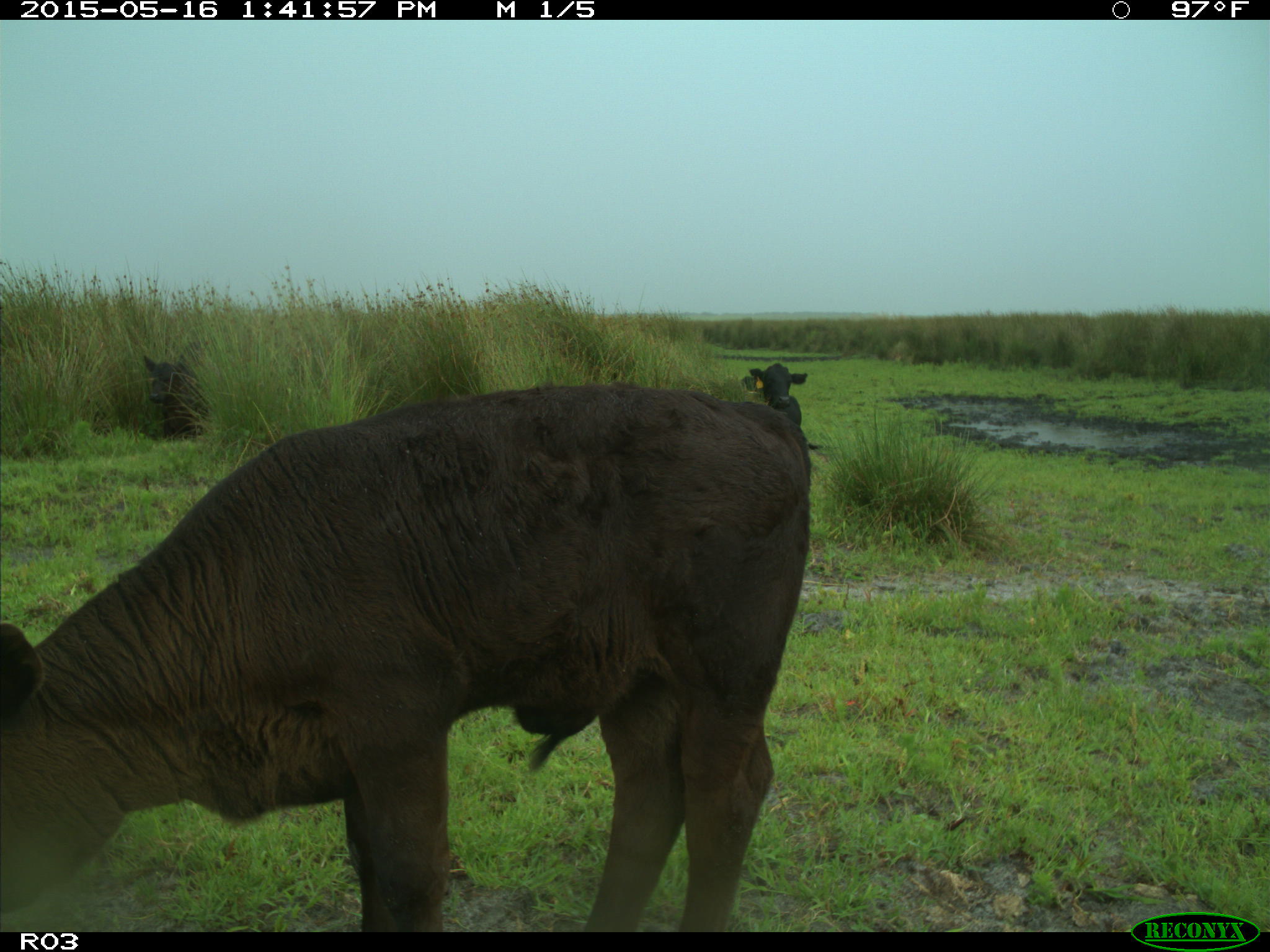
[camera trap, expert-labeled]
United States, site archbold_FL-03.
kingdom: Animalia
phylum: Chordata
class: Mammalia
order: Artiodactyla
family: Bovidae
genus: Bos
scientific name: Bos taurus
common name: domestic cow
Bos taurus (domestic cow).